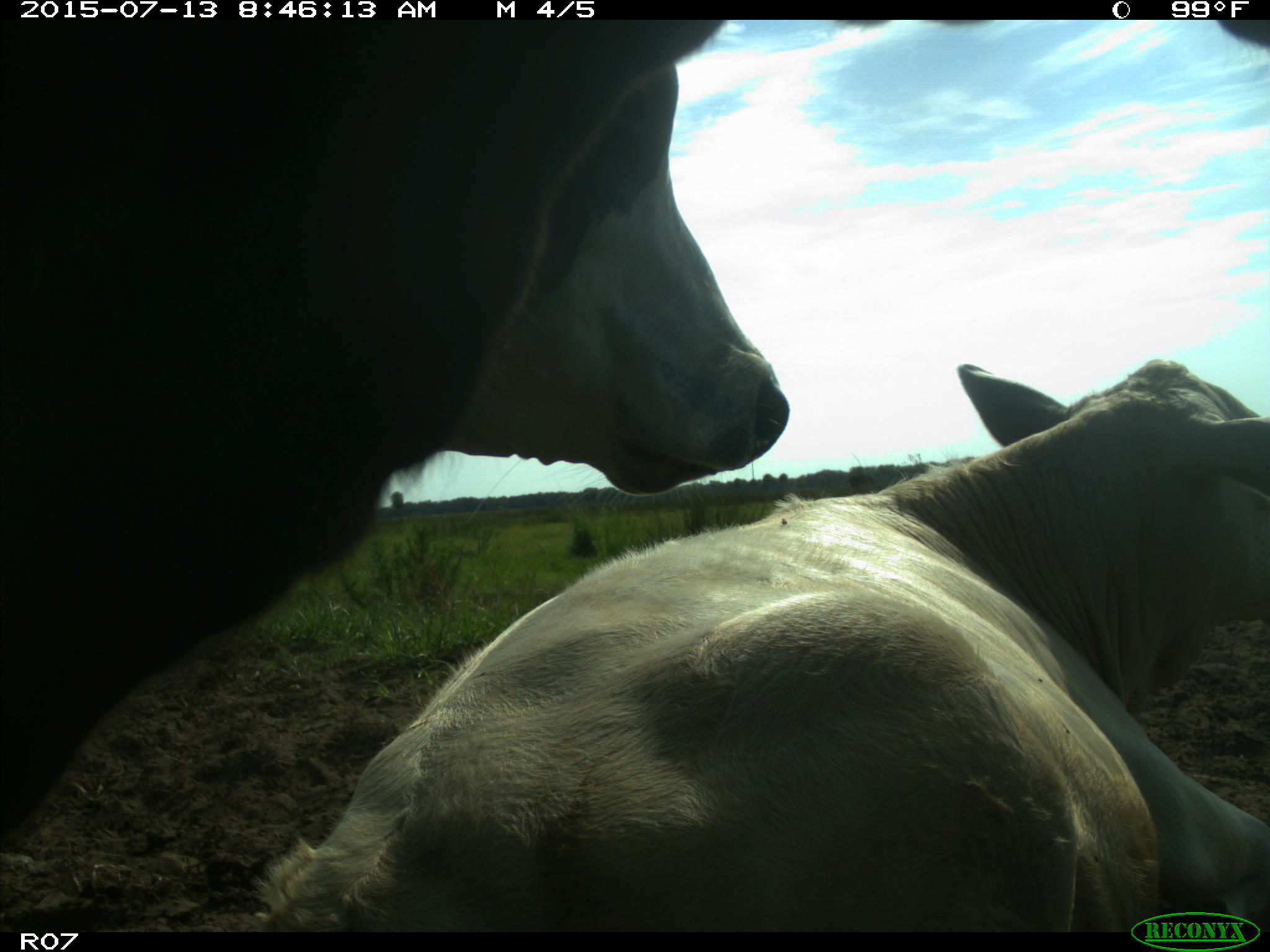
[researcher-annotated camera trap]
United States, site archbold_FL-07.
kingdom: Animalia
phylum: Chordata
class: Mammalia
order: Artiodactyla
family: Bovidae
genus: Bos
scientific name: Bos taurus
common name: domestic cow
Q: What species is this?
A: Bos taurus (domestic cow).